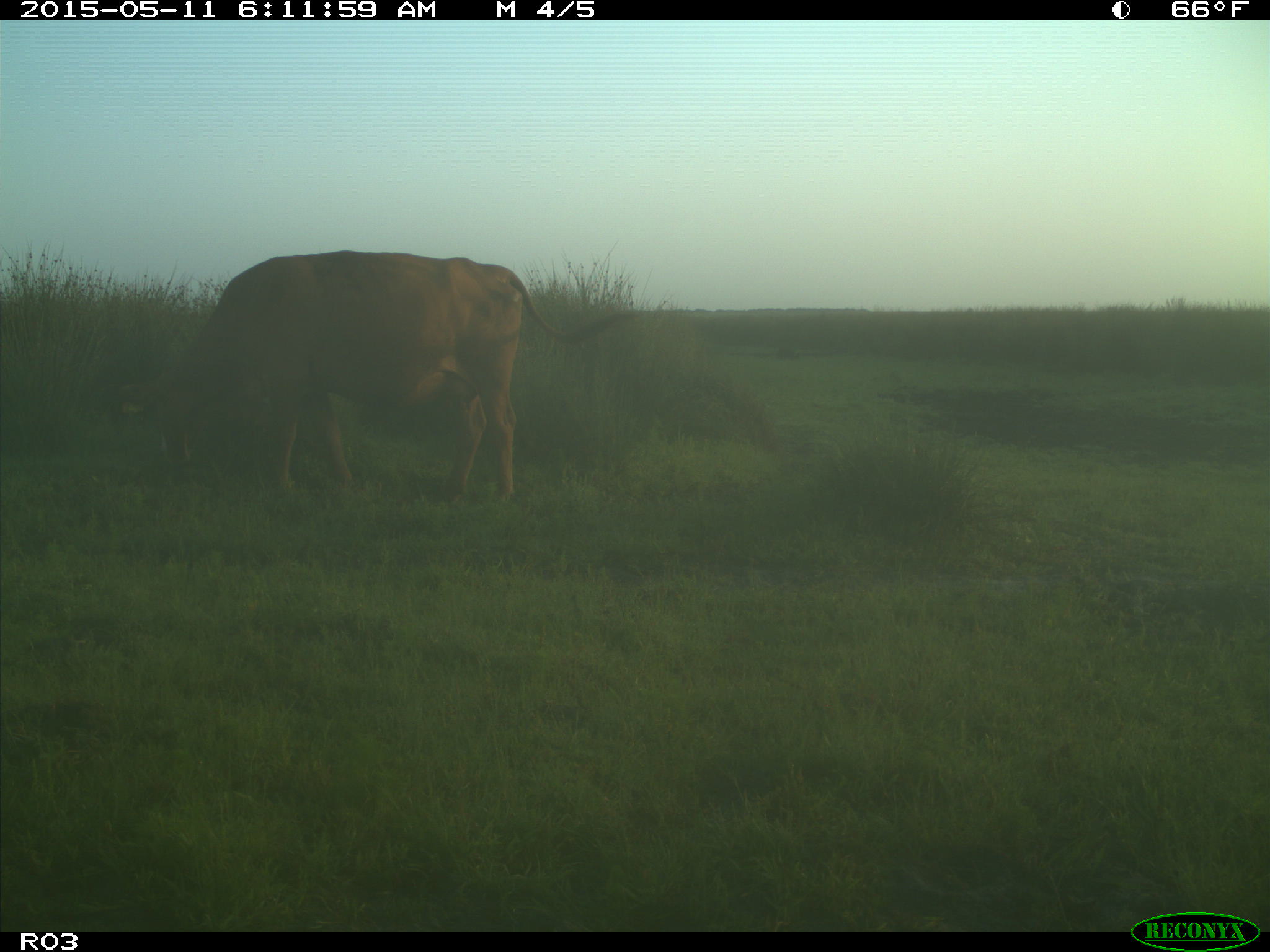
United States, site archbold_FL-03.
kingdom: Animalia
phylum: Chordata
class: Mammalia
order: Artiodactyla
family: Bovidae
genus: Bos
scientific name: Bos taurus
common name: domestic cow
Bos taurus (domestic cow).